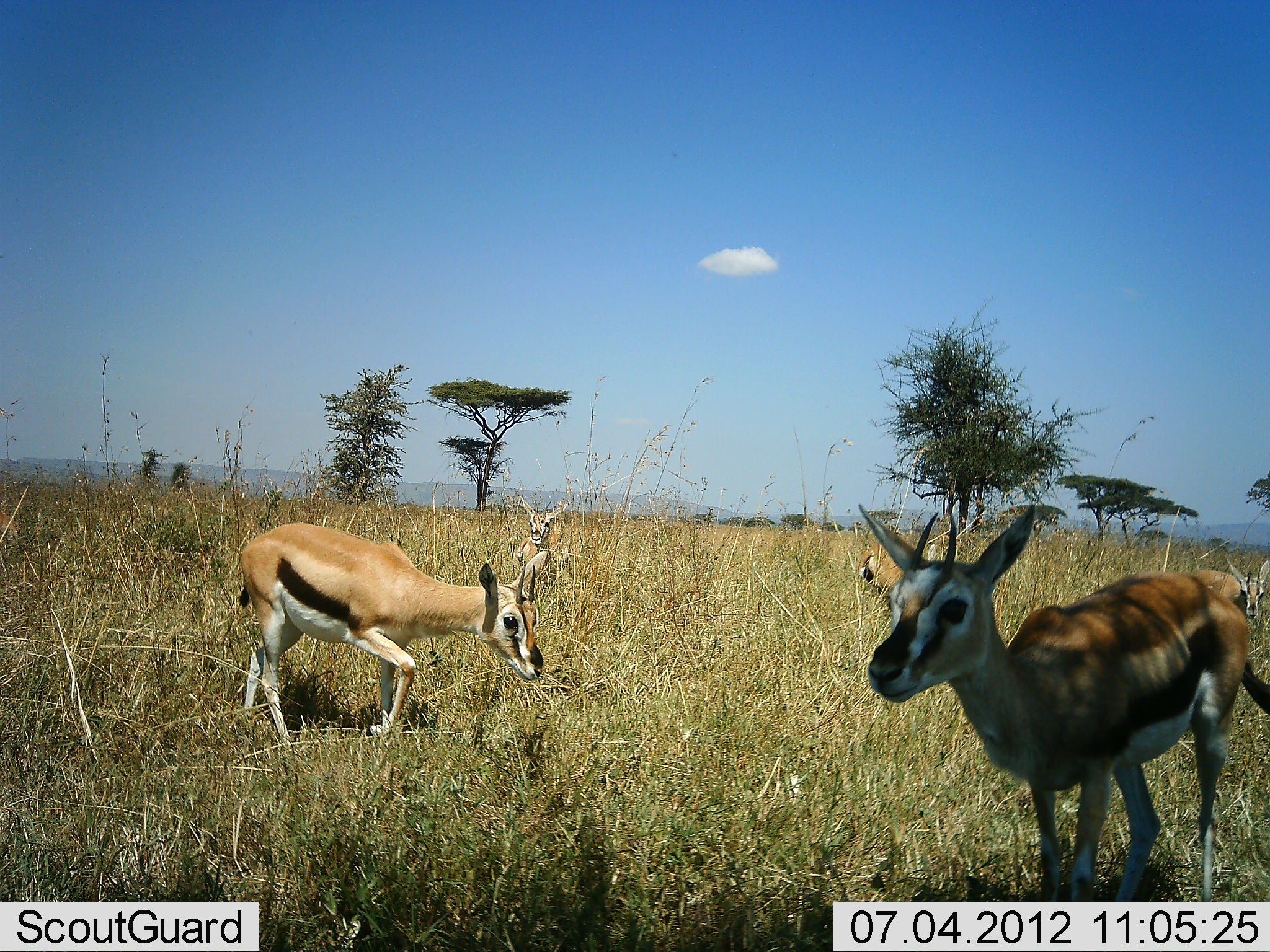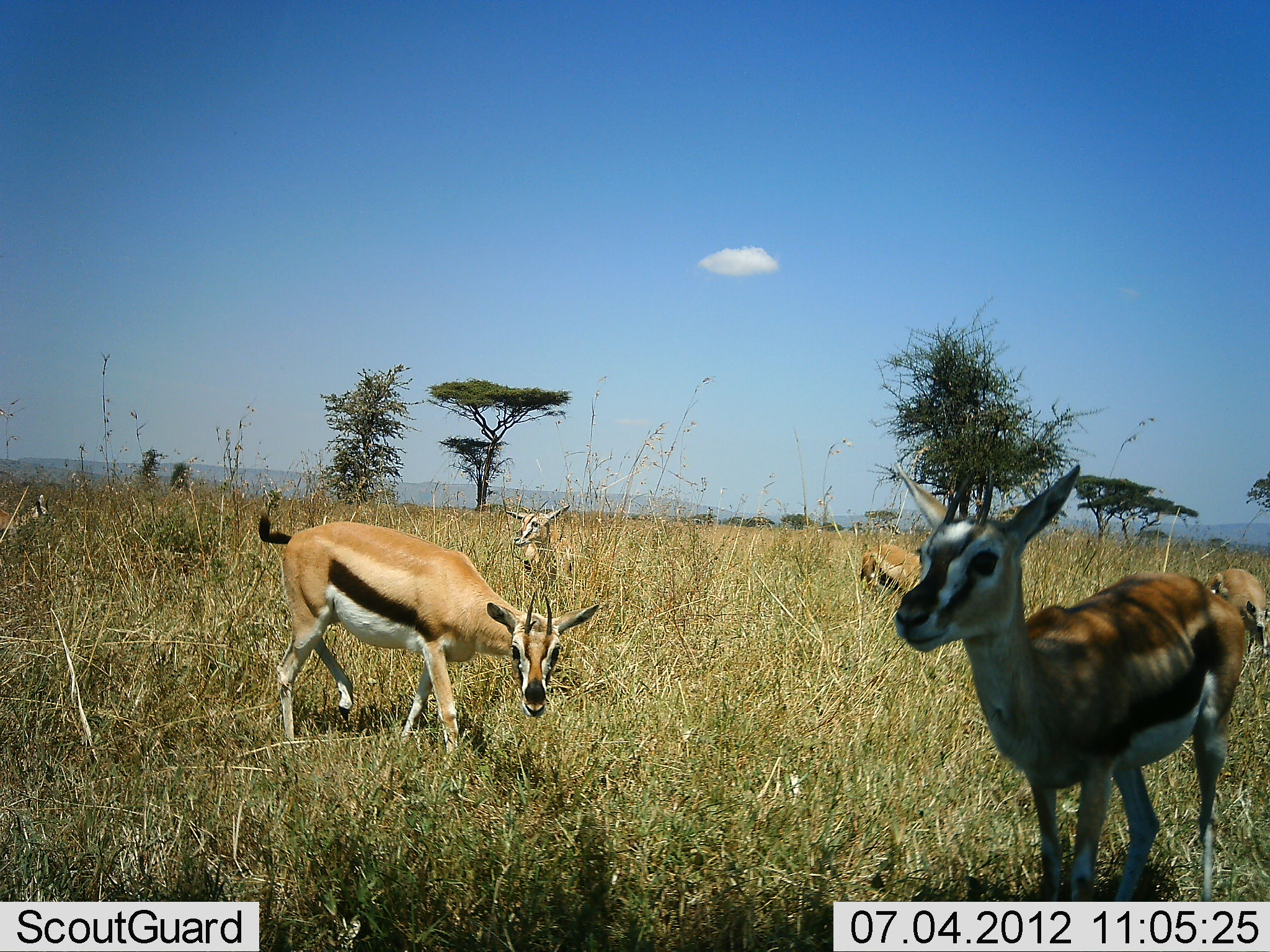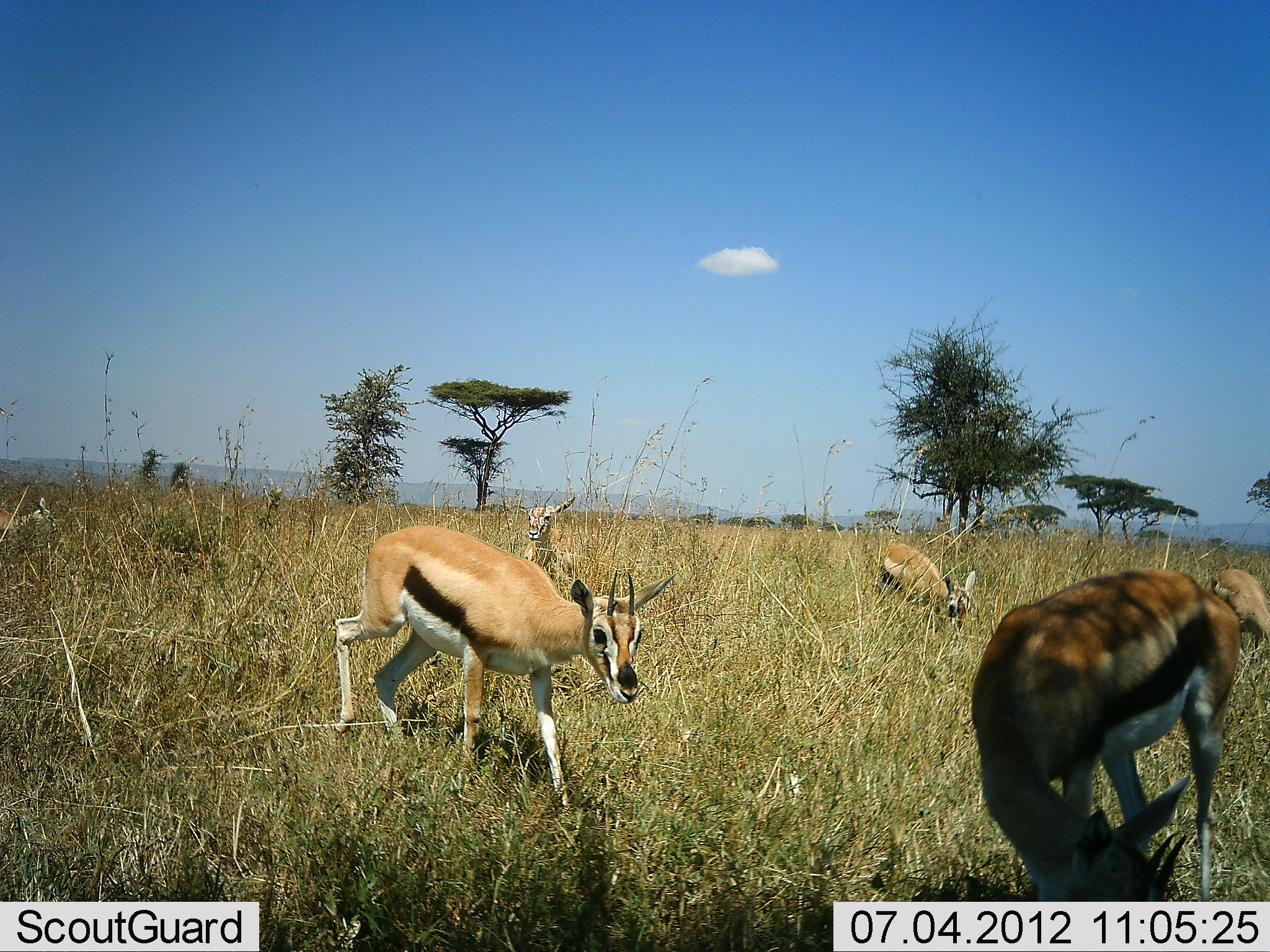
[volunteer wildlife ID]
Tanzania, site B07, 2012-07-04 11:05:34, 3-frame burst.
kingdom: Animalia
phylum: Chordata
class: Mammalia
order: Artiodactyla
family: Bovidae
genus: Eudorcas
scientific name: Eudorcas thomsonii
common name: thomson's gazelle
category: gazellethomsons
Gazellethomsons (thomson's gazelle) (Eudorcas thomsonii), count 6. Behavior (volunteer vote fractions): standing 80%, resting 0%, moving 30%, interacting 0%. Young present (vote fraction): 0%. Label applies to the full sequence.